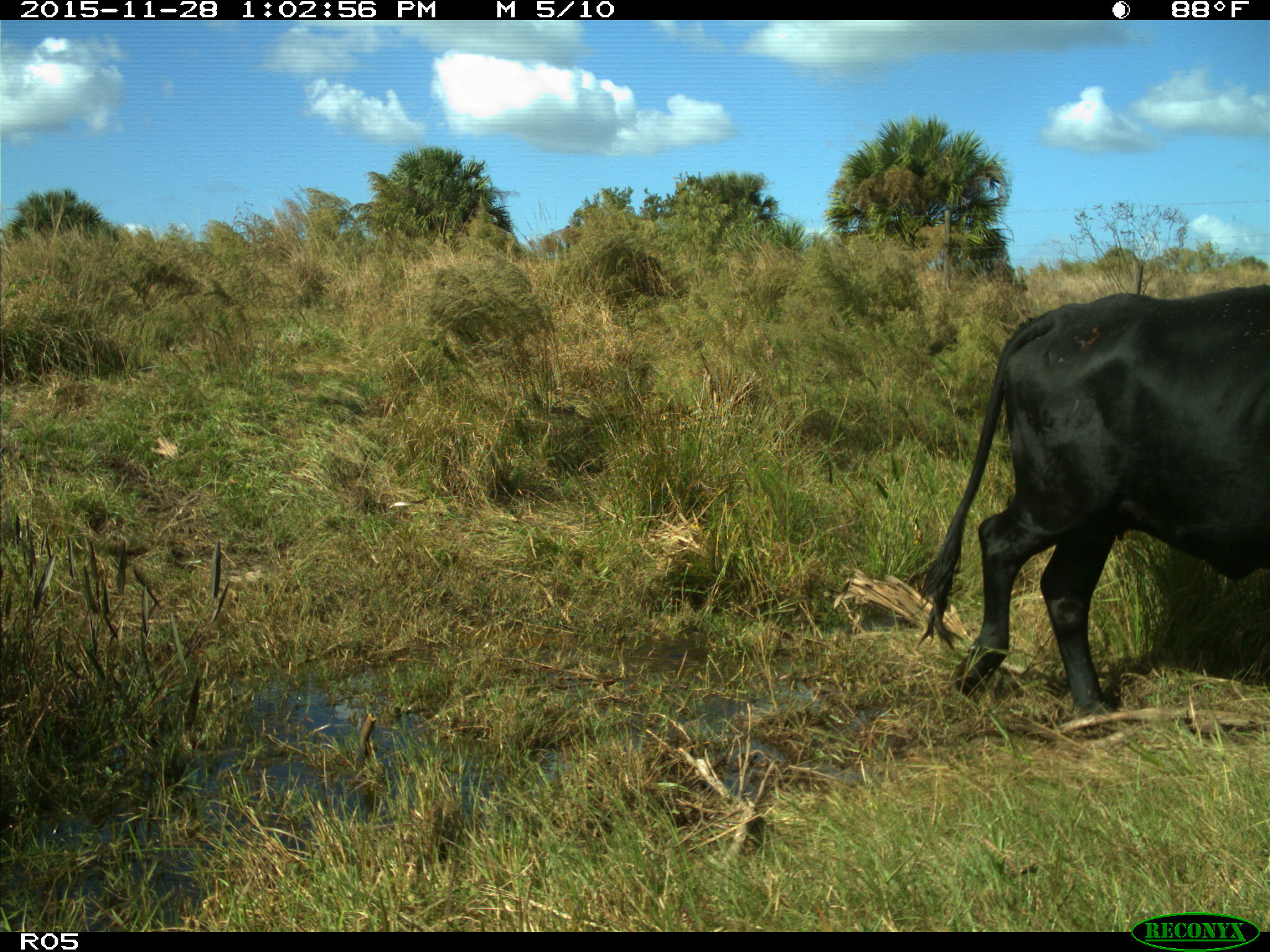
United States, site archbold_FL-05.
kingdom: Animalia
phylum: Chordata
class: Mammalia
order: Artiodactyla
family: Bovidae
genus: Bos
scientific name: Bos taurus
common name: domestic cow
Bos taurus (domestic cow).